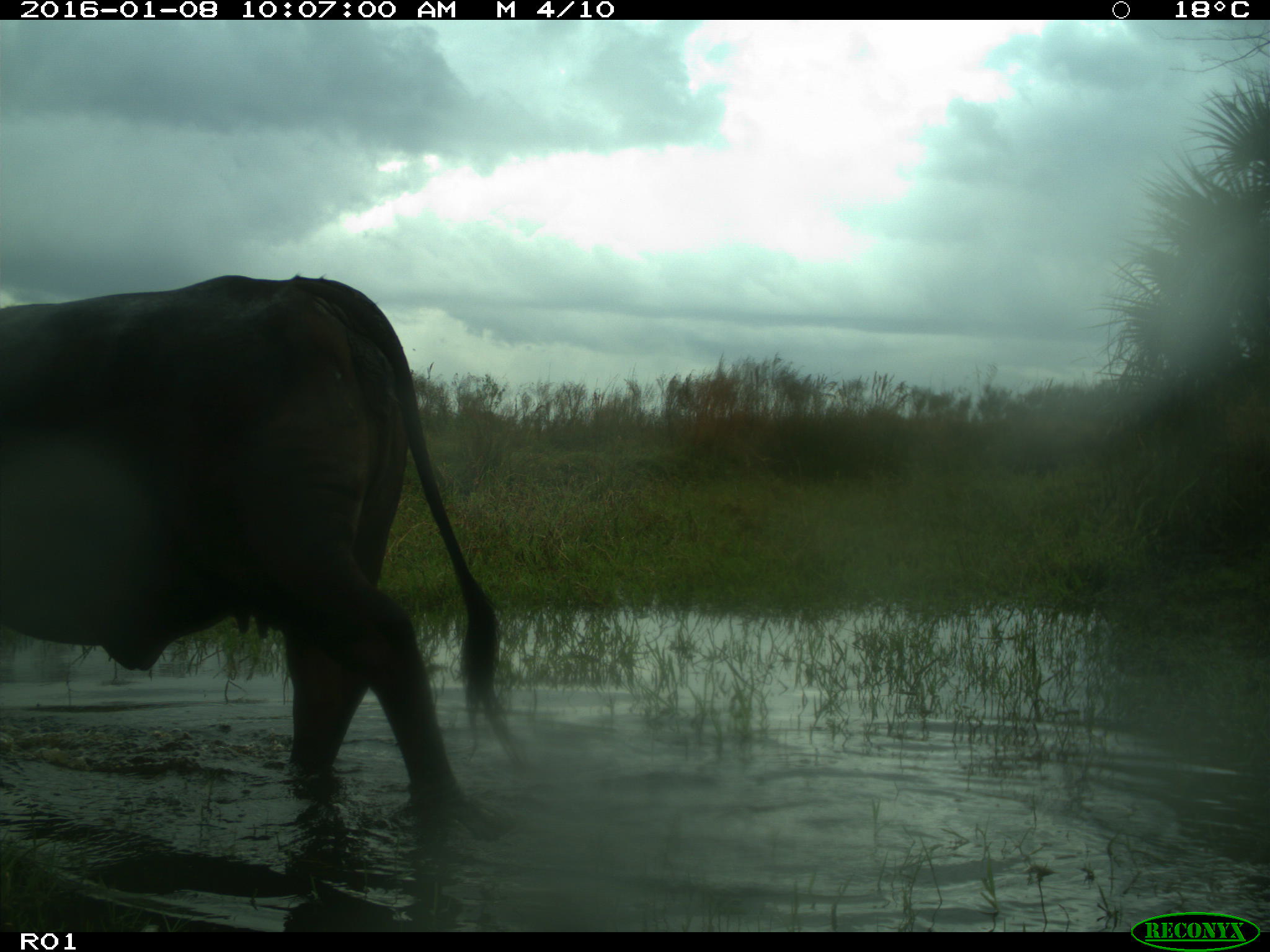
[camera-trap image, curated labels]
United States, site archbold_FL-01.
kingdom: Animalia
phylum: Chordata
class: Mammalia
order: Artiodactyla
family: Bovidae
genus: Bos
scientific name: Bos taurus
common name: domestic cow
Bos taurus (domestic cow).